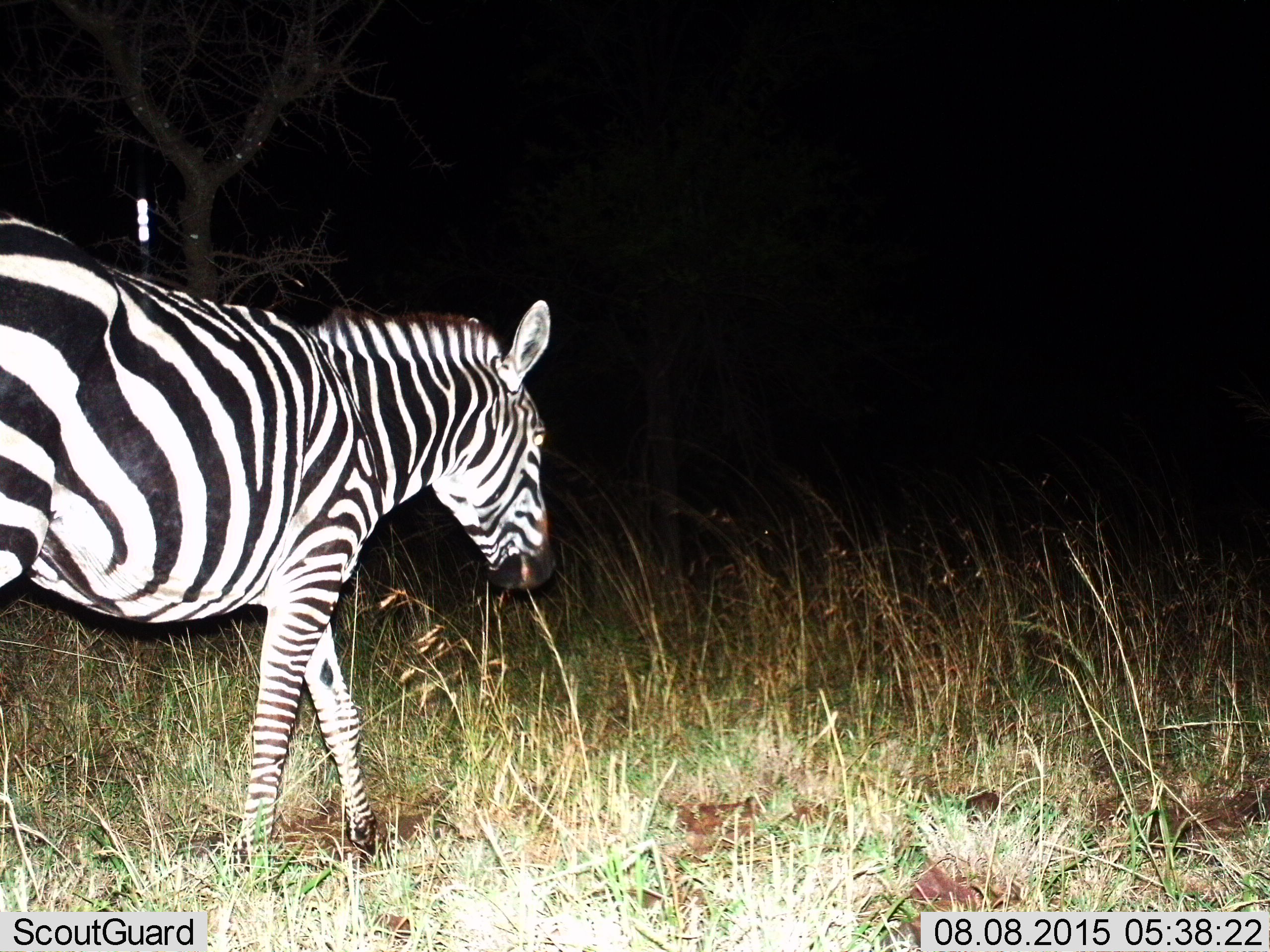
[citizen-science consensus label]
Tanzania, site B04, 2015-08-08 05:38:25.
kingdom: Animalia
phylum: Chordata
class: Mammalia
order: Perissodactyla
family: Equidae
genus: Equus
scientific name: Equus quagga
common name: plains zebra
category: zebra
Zebra (plains zebra) (Equus quagga), count 1. Behavior (volunteer vote fractions): standing 17%, resting 0%, moving 83%, interacting 0%. Young present (vote fraction): 0%. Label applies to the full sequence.